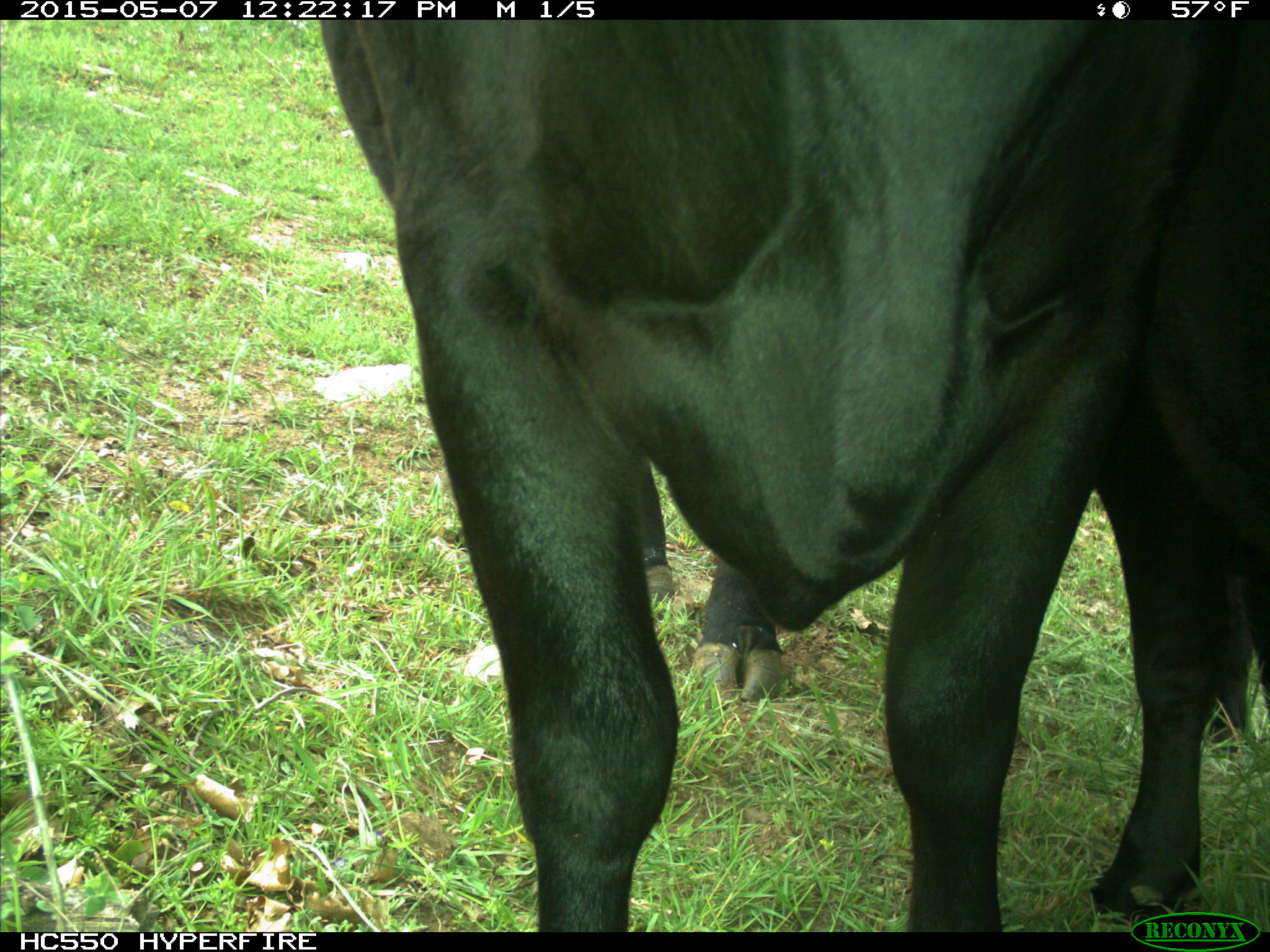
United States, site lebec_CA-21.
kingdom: Animalia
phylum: Chordata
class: Mammalia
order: Artiodactyla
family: Bovidae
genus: Bos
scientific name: Bos taurus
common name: domestic cow